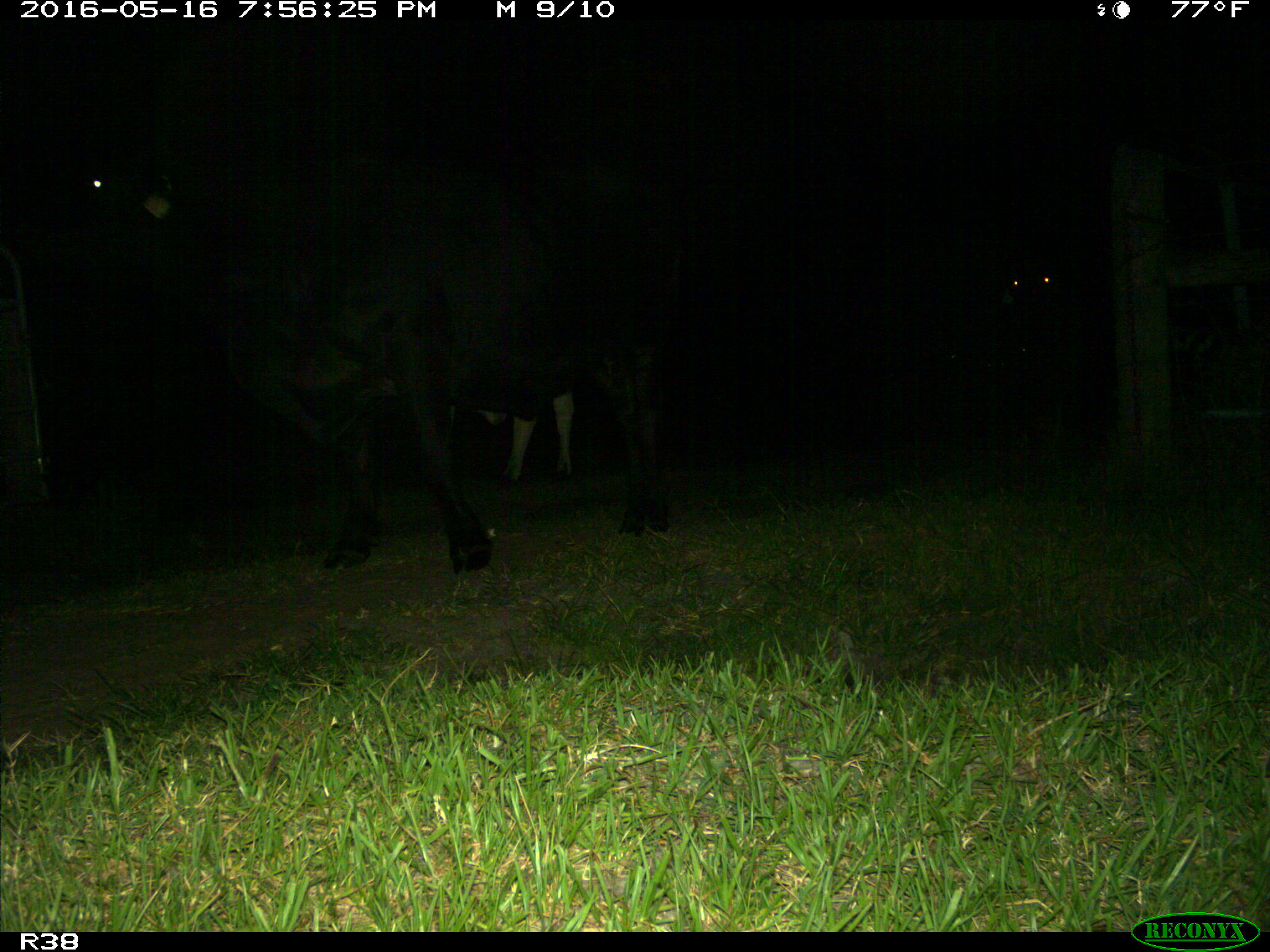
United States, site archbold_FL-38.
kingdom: Animalia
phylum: Chordata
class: Mammalia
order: Artiodactyla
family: Bovidae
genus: Bos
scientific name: Bos taurus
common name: domestic cow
Bos taurus (domestic cow).